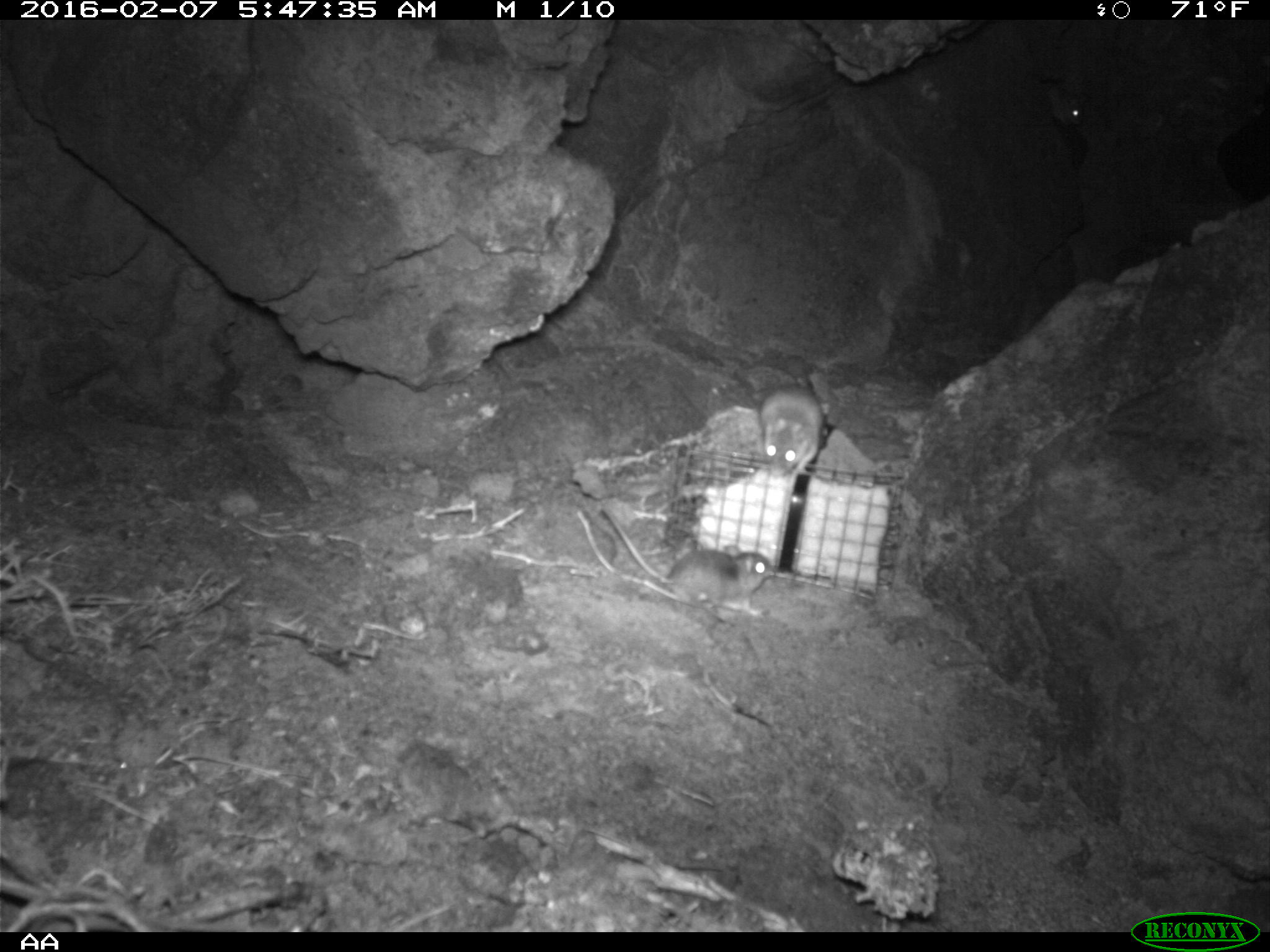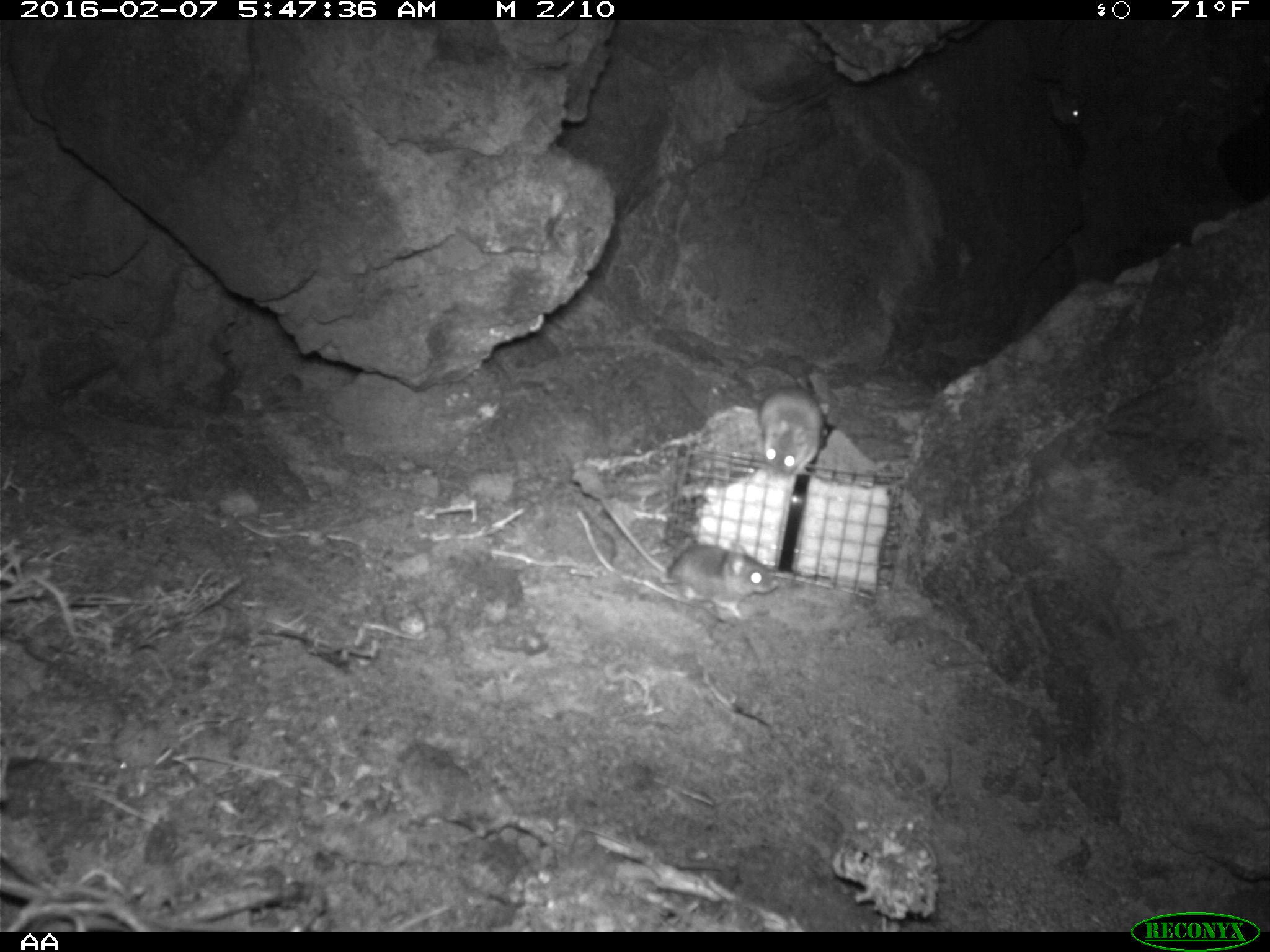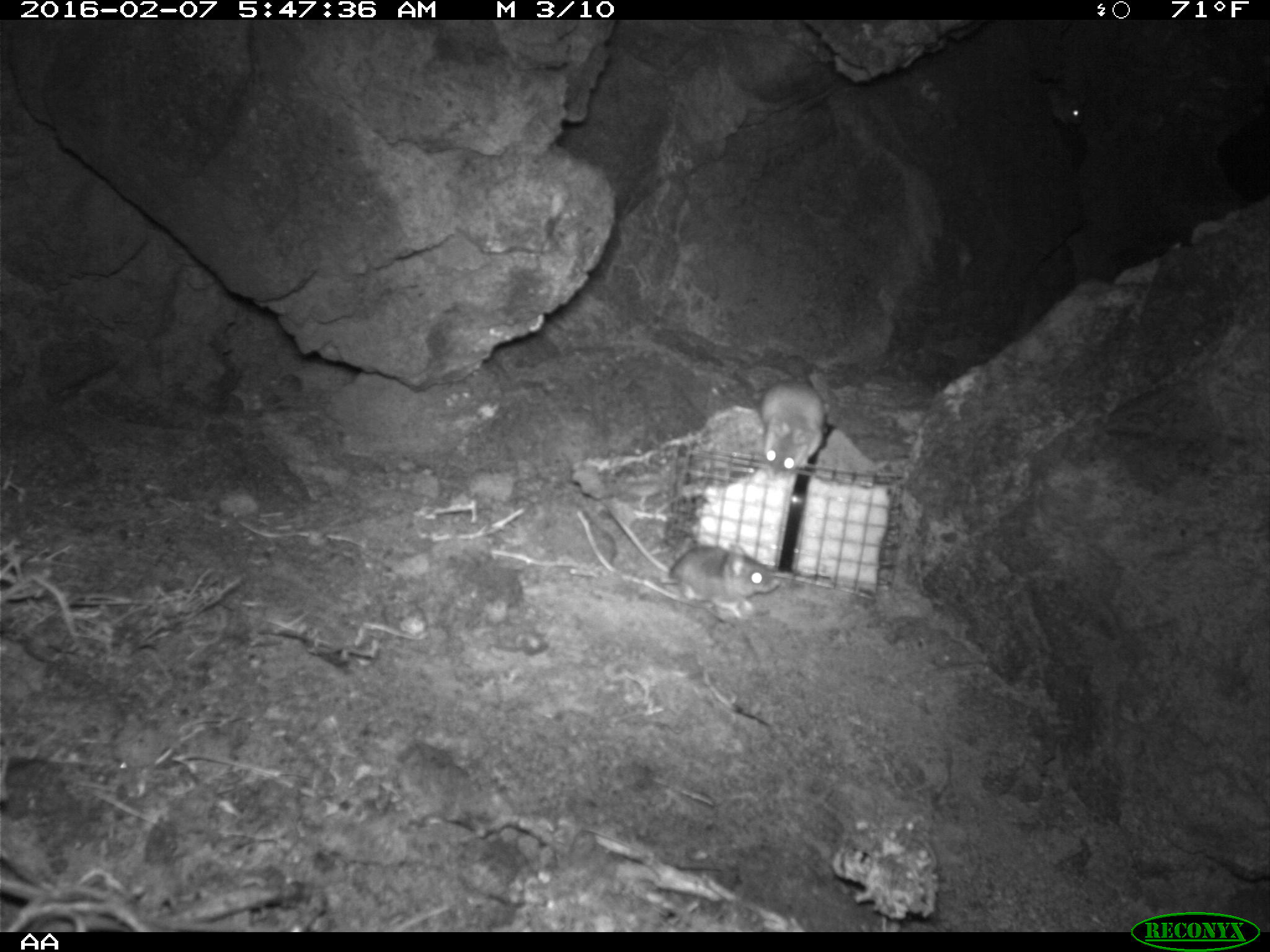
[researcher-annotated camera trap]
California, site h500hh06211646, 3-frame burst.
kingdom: Animalia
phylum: Chordata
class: Mammalia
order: Rodentia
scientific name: Rodentia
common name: rodent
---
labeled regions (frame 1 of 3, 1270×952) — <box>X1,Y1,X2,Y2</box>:
rodent: <box>601,504,776,615</box>; <box>760,386,825,479</box>; <box>1047,87,1085,126</box>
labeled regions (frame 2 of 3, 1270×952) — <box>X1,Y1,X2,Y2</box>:
rodent: <box>601,497,776,620</box>; <box>752,384,824,493</box>; <box>1047,88,1083,126</box>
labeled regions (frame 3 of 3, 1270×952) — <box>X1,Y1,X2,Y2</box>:
rodent: <box>597,495,782,617</box>; <box>757,377,825,483</box>